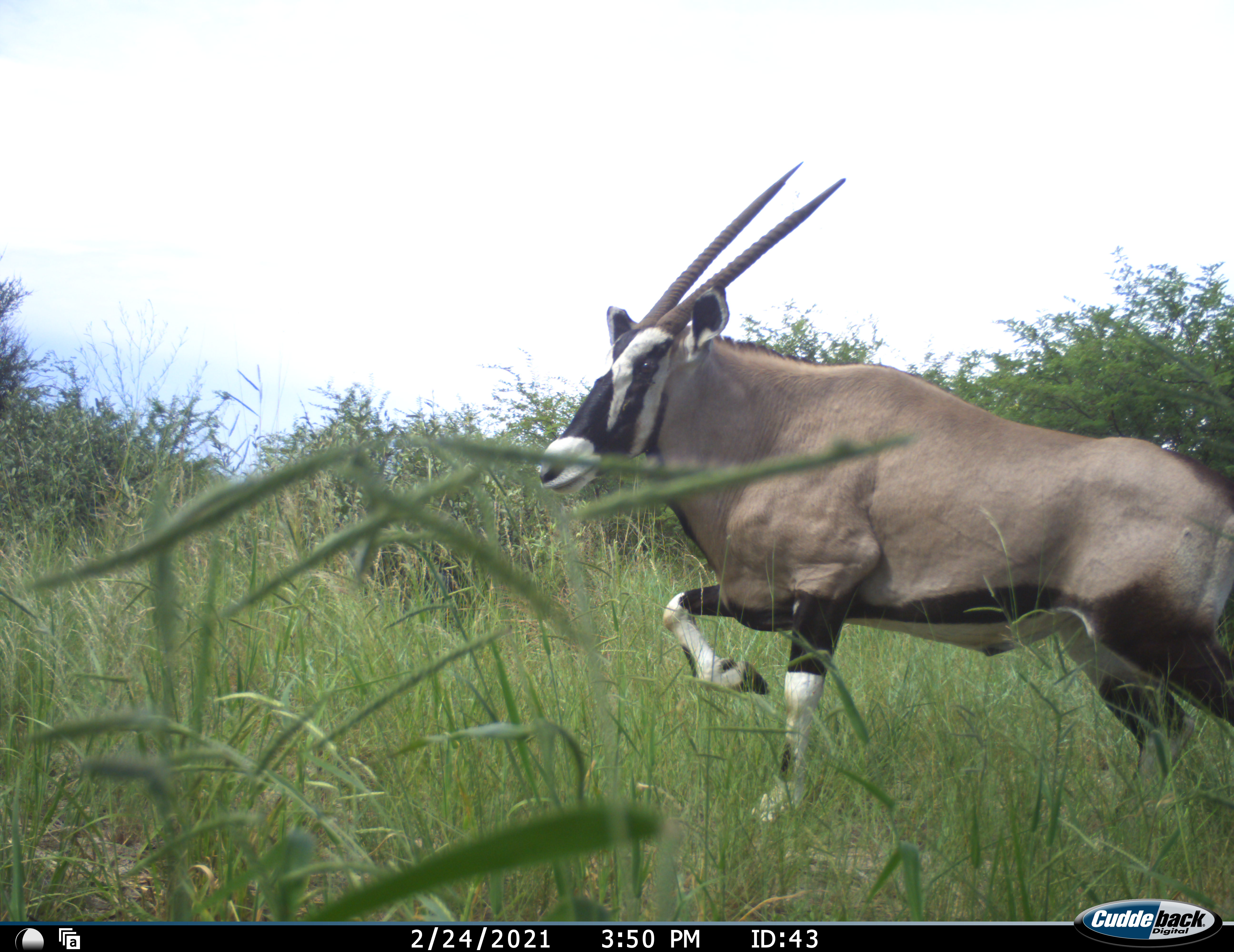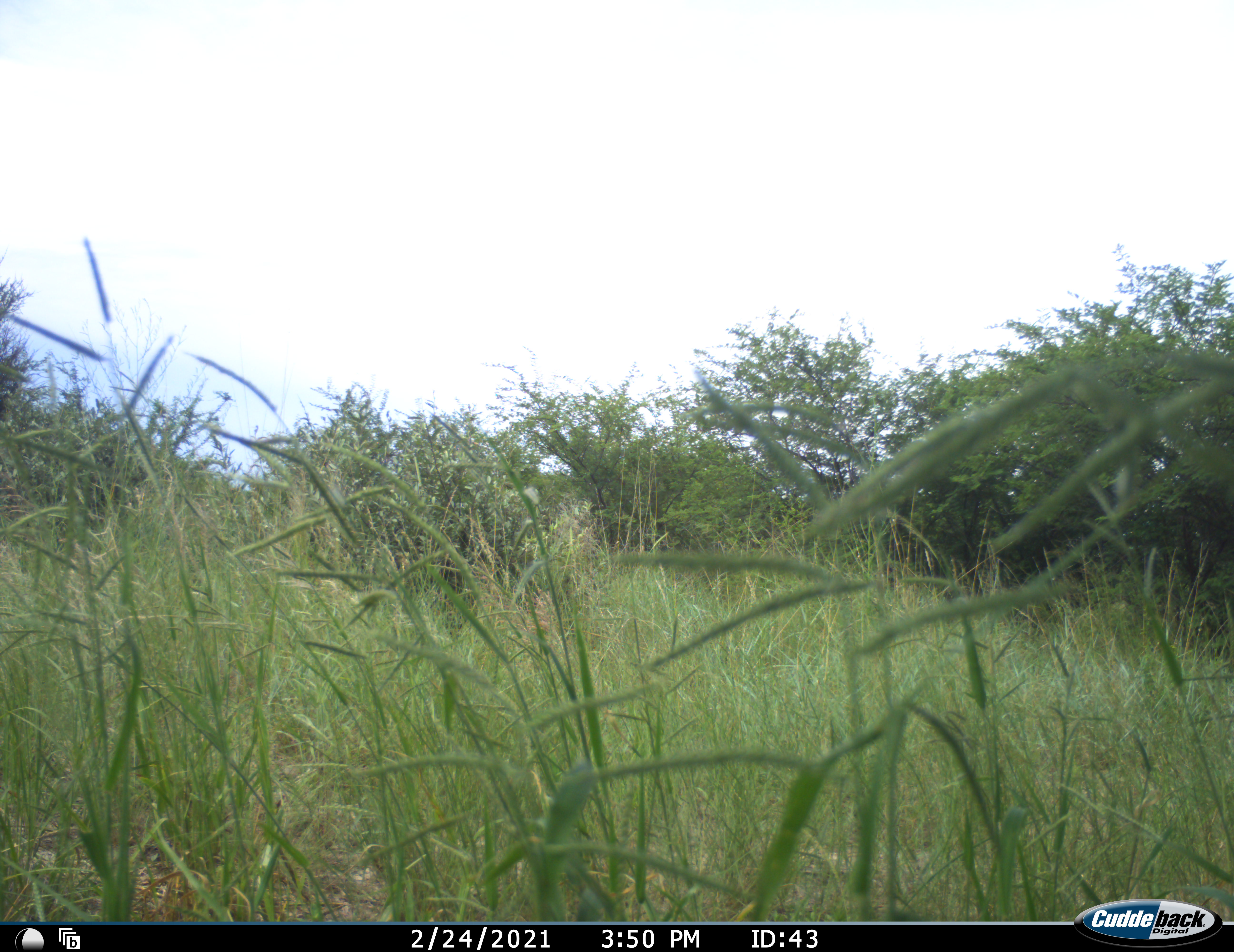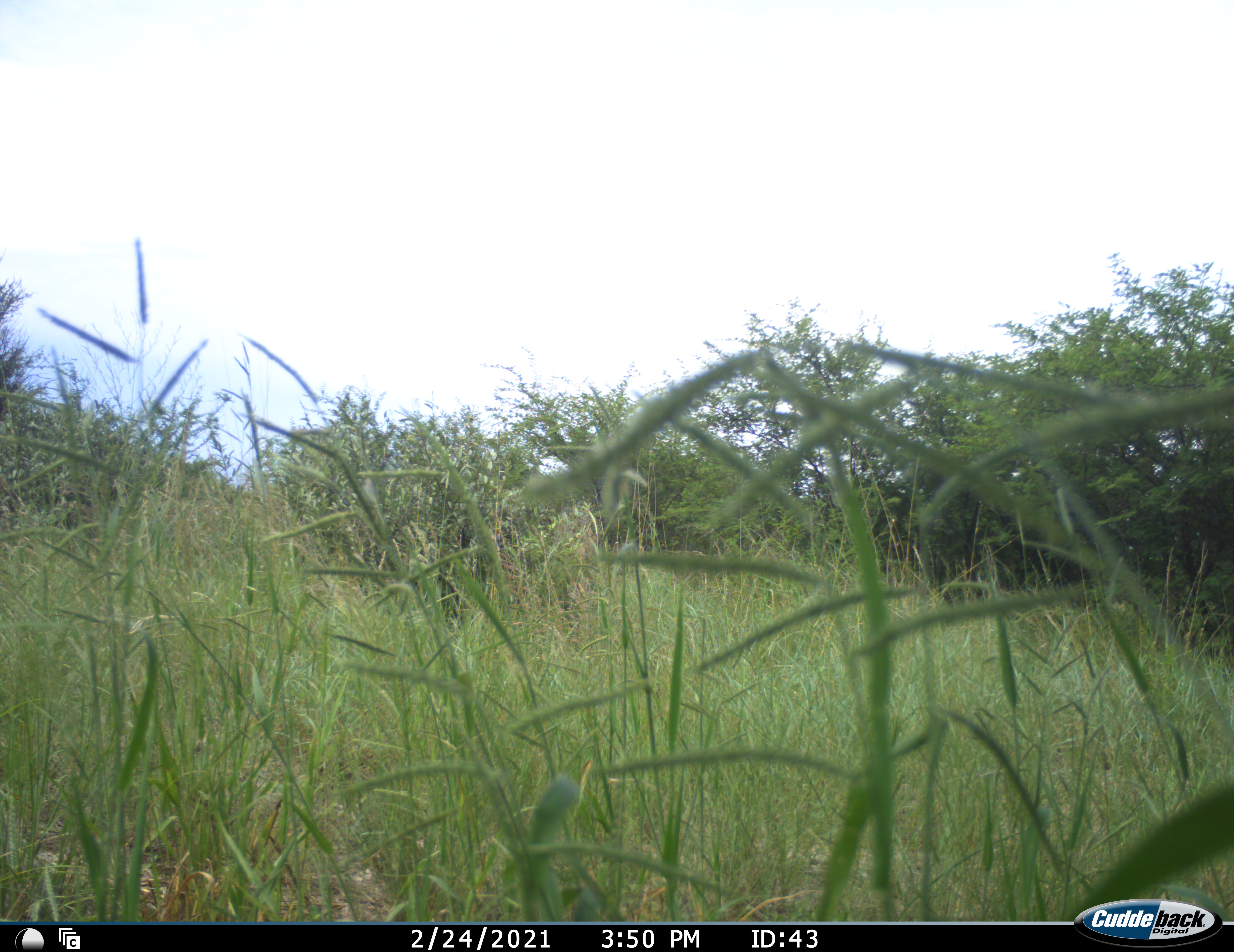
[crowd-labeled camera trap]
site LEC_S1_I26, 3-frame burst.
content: unidentified animal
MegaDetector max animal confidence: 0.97